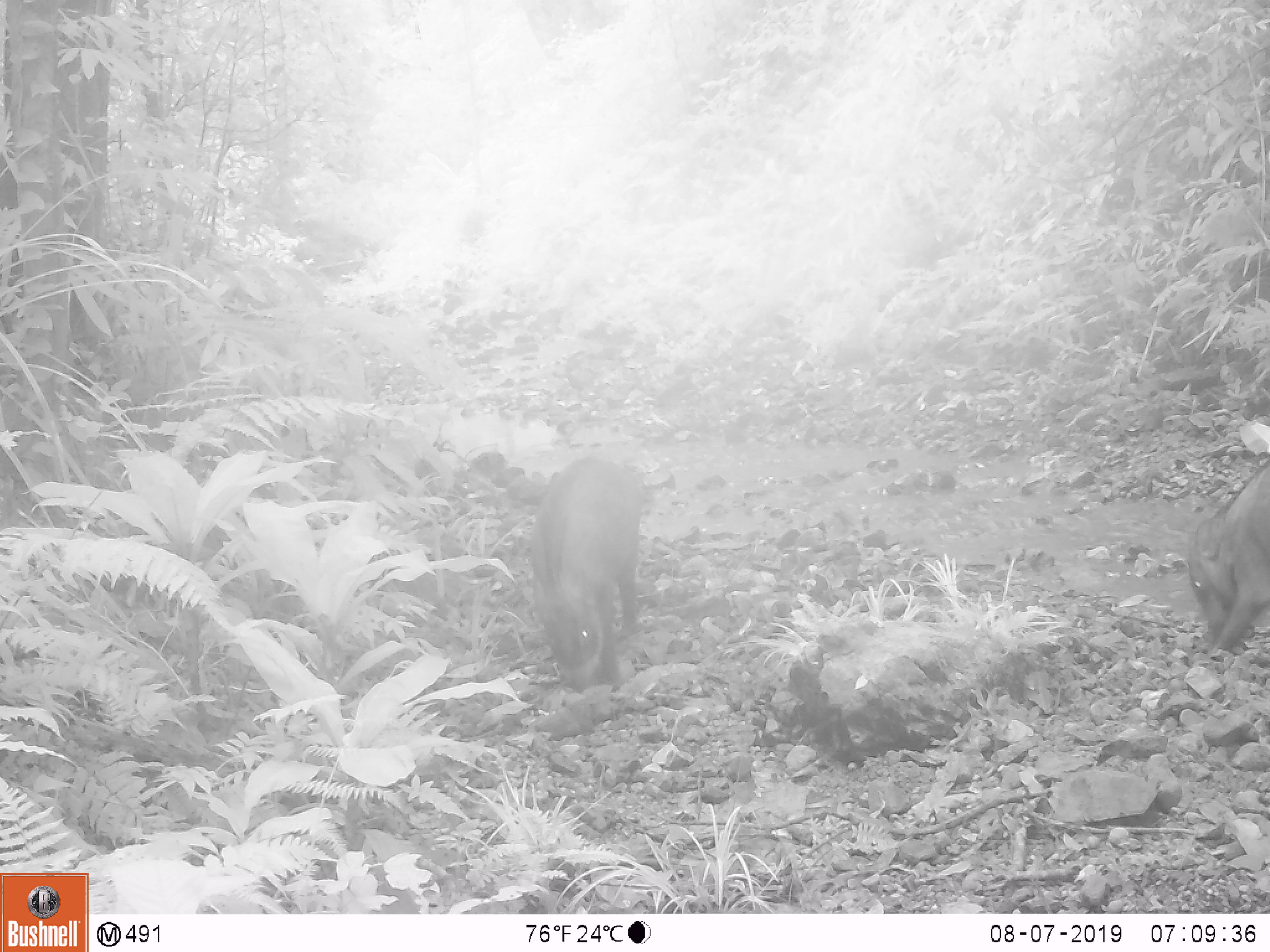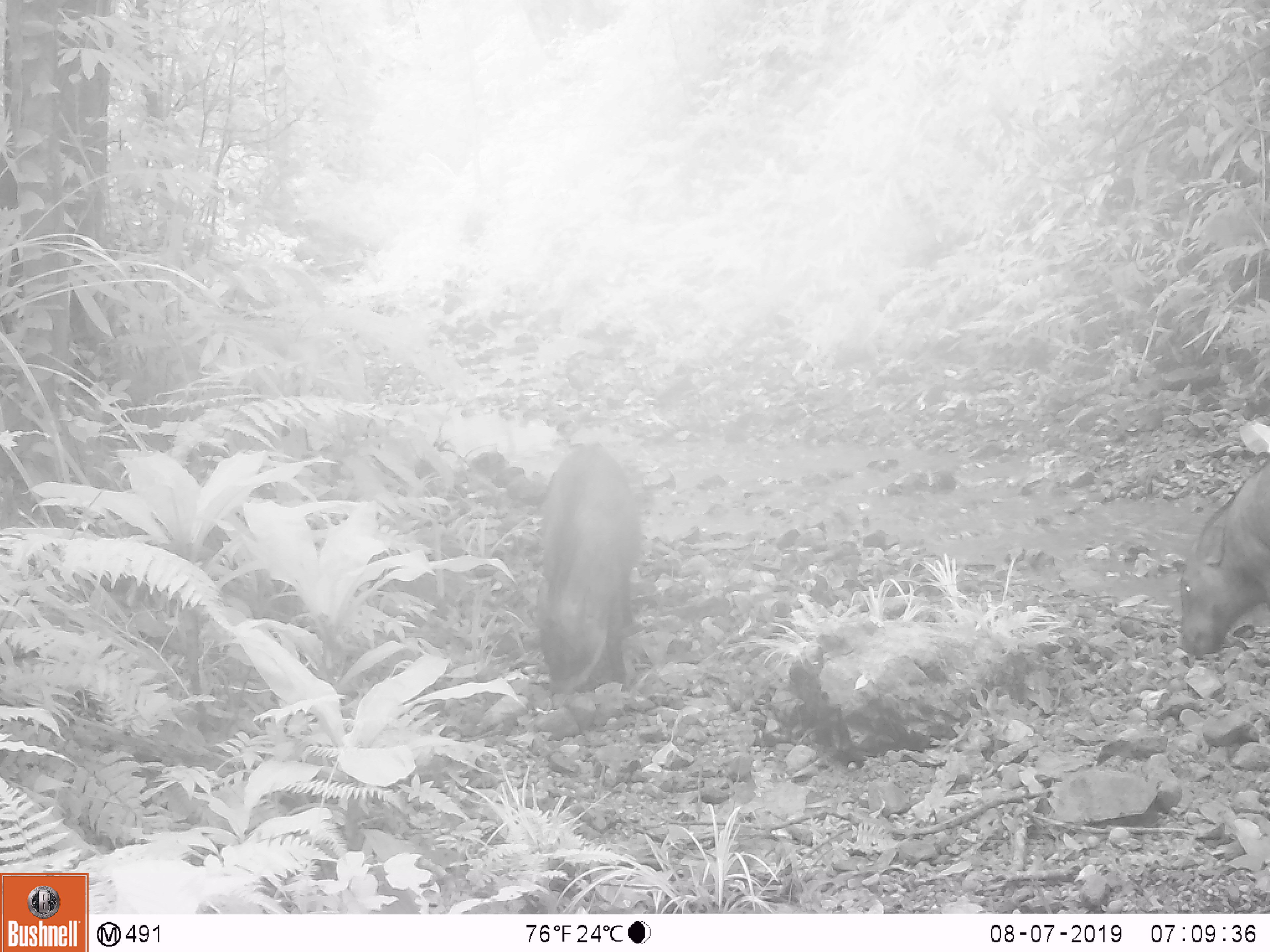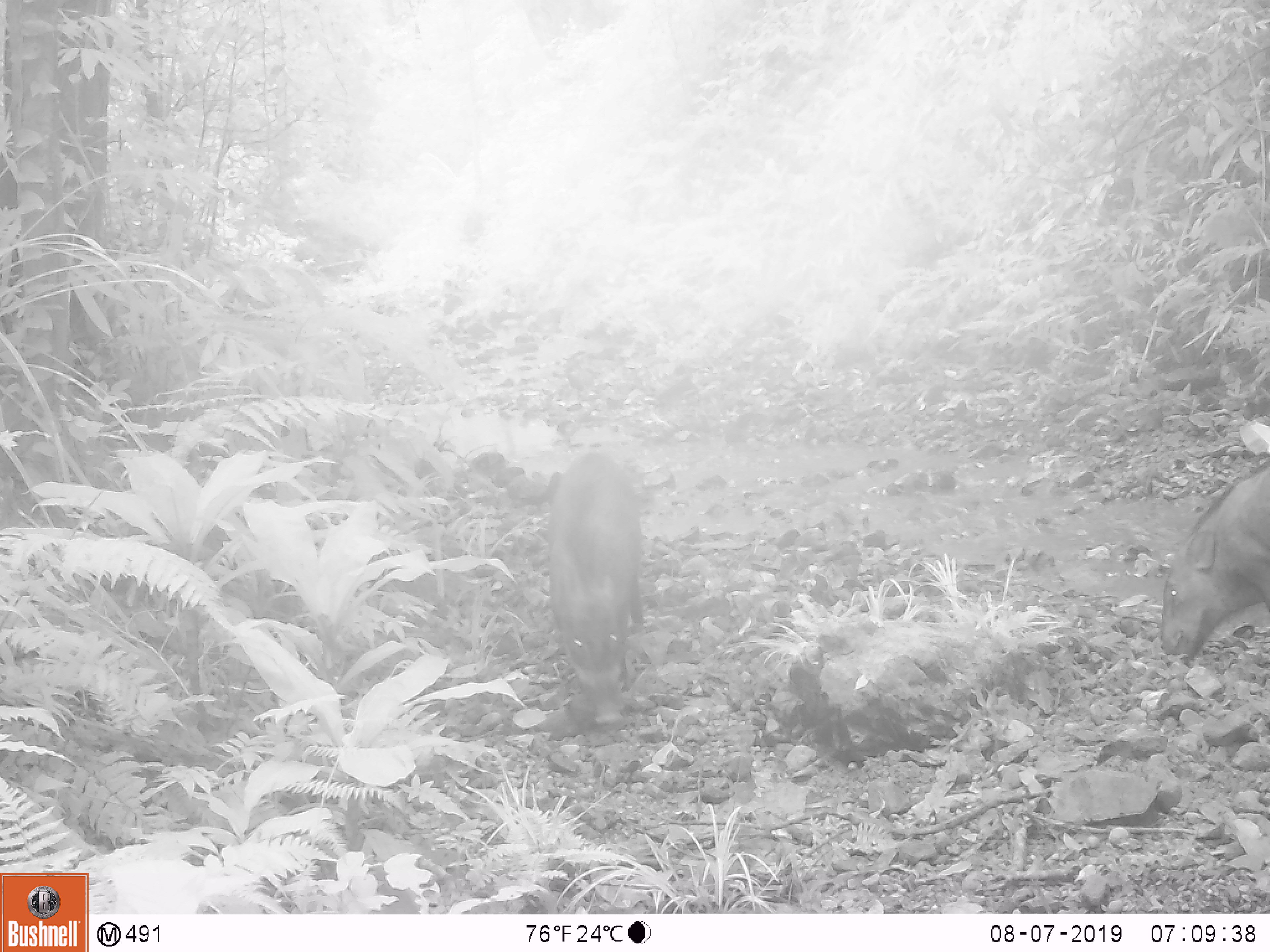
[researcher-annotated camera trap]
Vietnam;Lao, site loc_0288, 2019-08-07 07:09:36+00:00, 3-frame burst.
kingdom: Animalia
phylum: Chordata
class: Mammalia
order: Artiodactyla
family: Suidae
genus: Sus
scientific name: Sus scrofa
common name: eurasian wild pig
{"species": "eurasian wild pig (Sus scrofa)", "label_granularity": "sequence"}